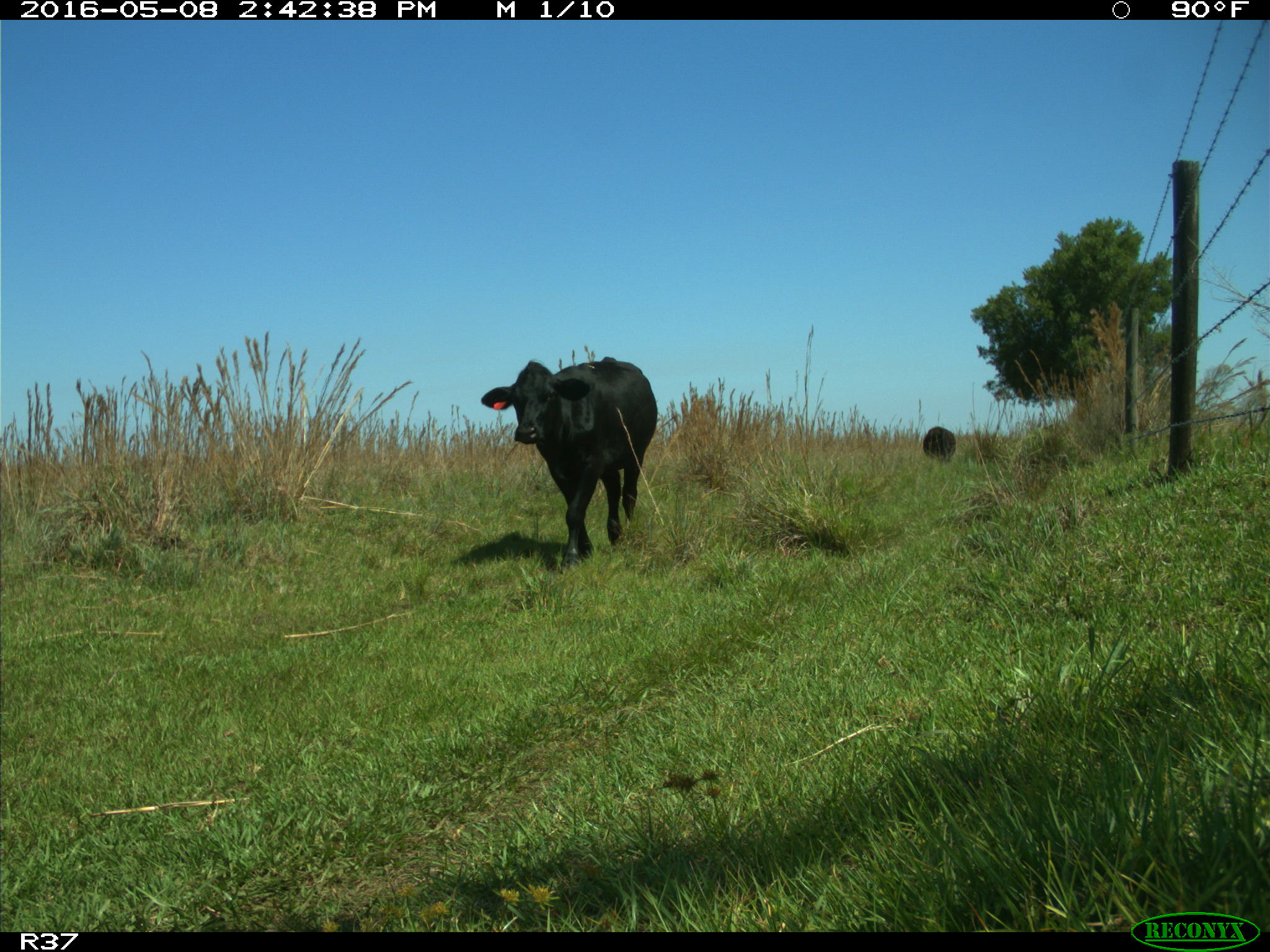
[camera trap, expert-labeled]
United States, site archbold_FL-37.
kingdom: Animalia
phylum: Chordata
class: Mammalia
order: Artiodactyla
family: Bovidae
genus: Bos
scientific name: Bos taurus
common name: domestic cow